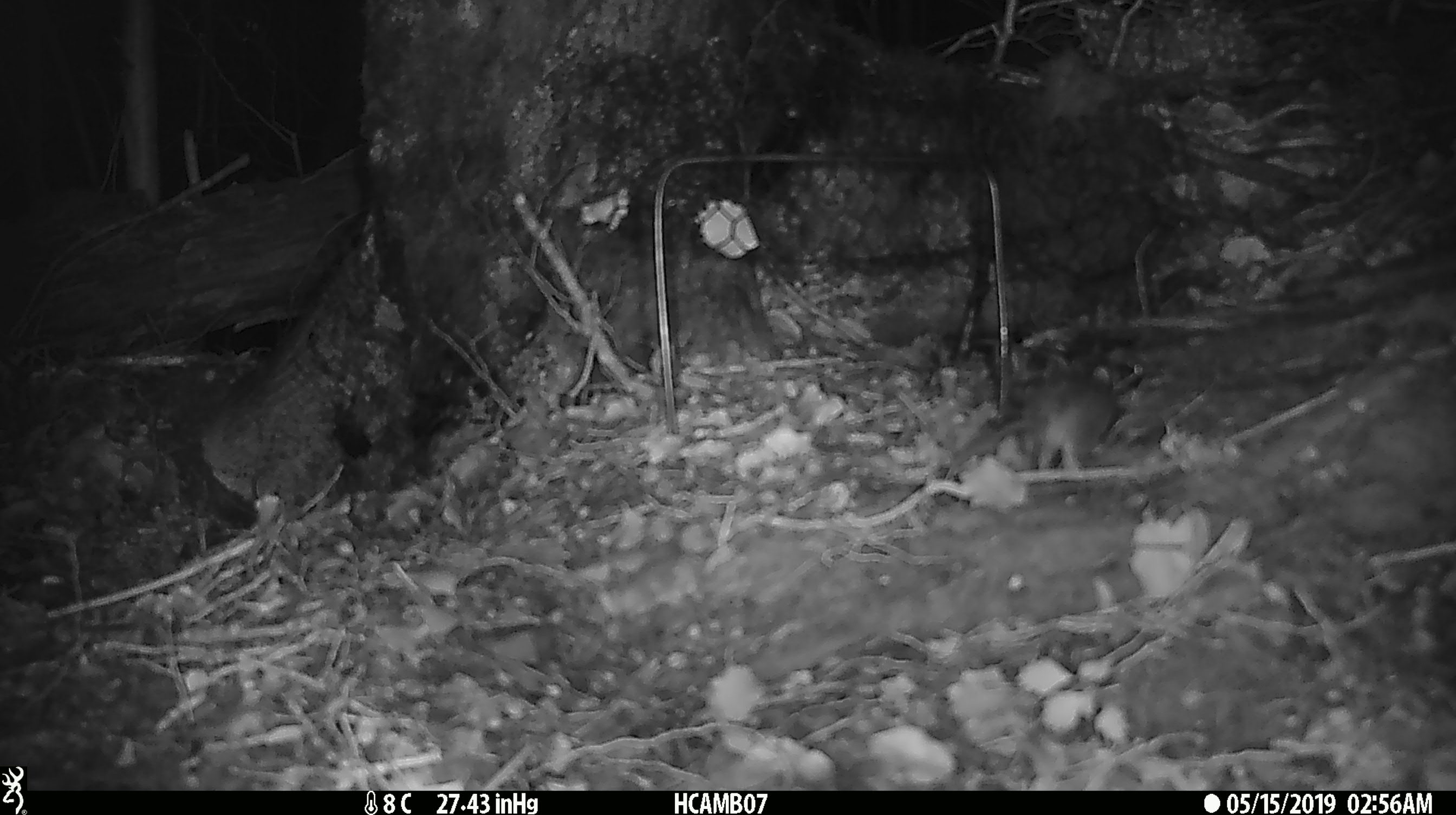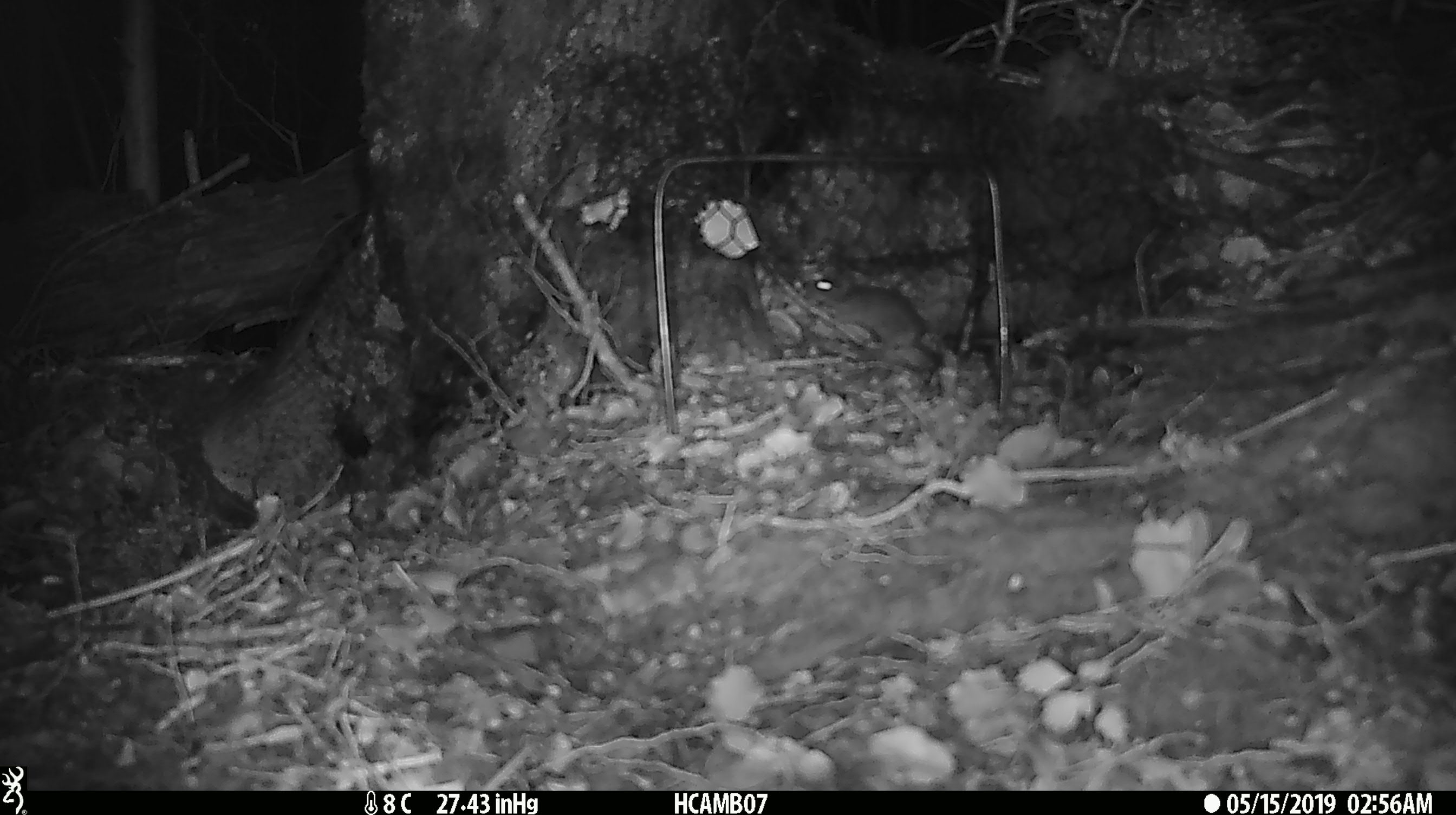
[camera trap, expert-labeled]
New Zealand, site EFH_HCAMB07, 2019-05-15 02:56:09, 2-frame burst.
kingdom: Animalia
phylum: Chordata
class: Mammalia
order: Rodentia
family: Muridae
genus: Mus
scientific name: Mus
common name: mouse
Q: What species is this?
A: Mouse (Mus).